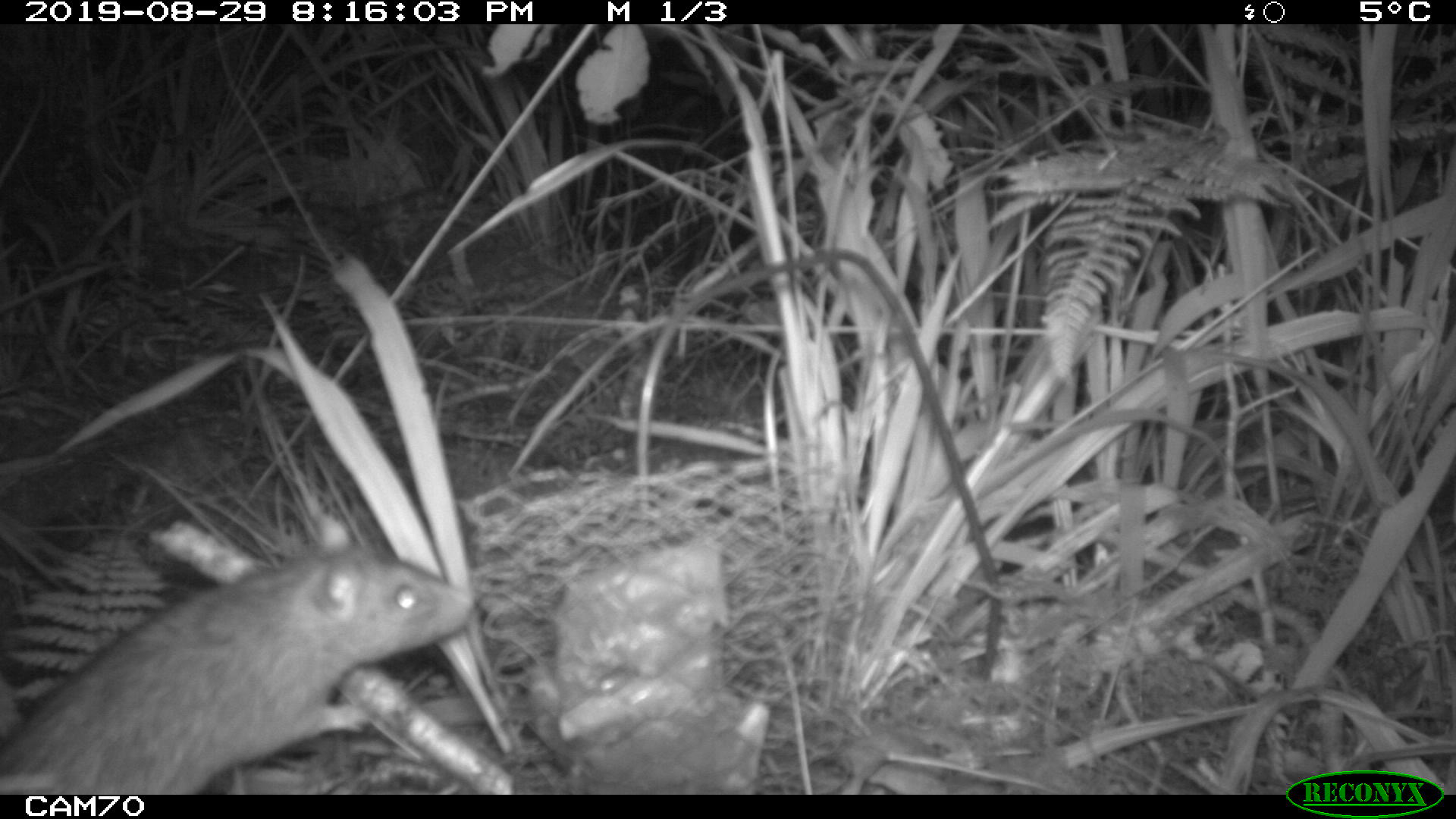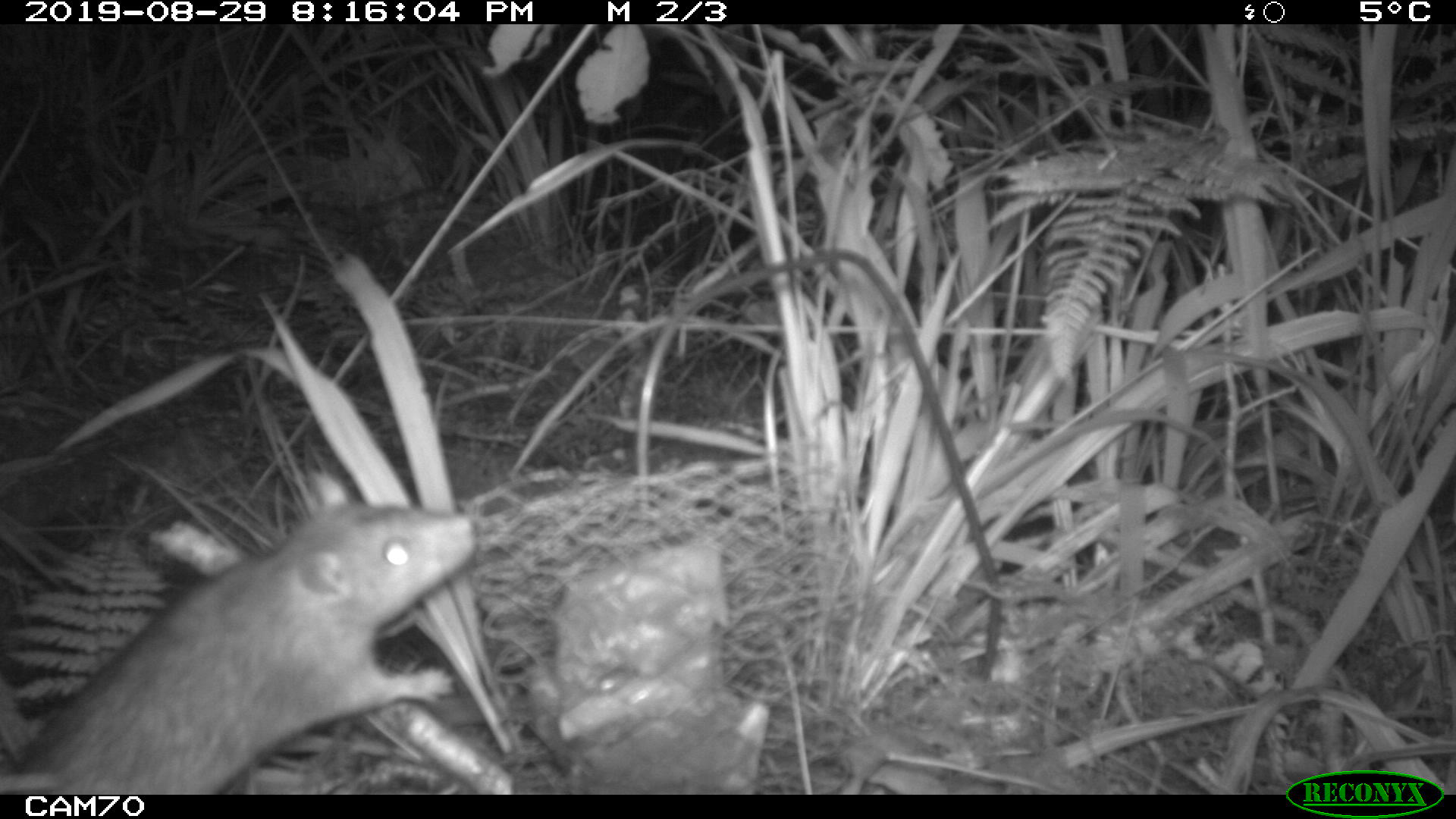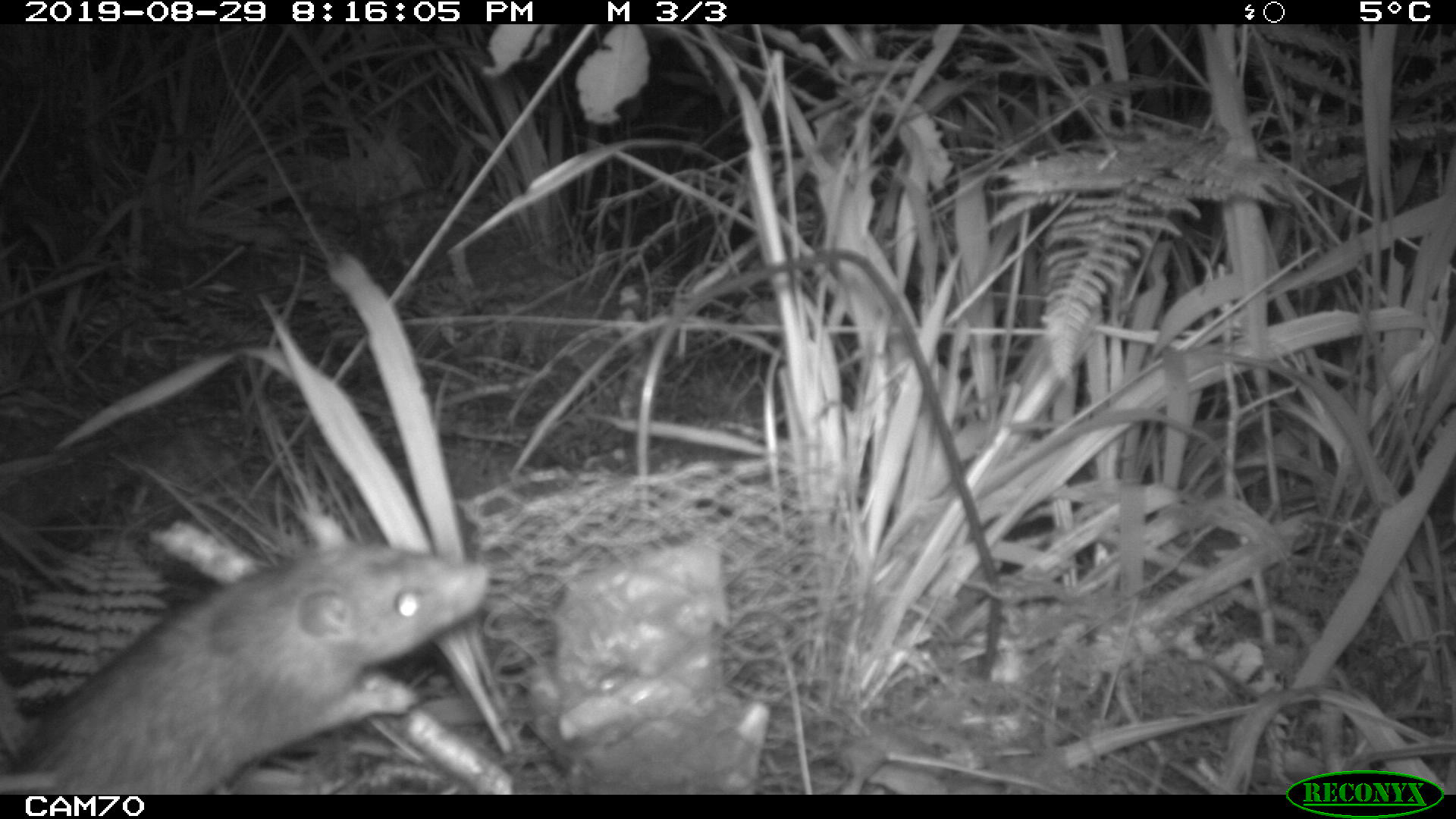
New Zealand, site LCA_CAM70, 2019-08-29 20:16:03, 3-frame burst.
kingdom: Animalia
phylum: Chordata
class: Mammalia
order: Rodentia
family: Muridae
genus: Rattus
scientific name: Rattus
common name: rat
Rat (Rattus).